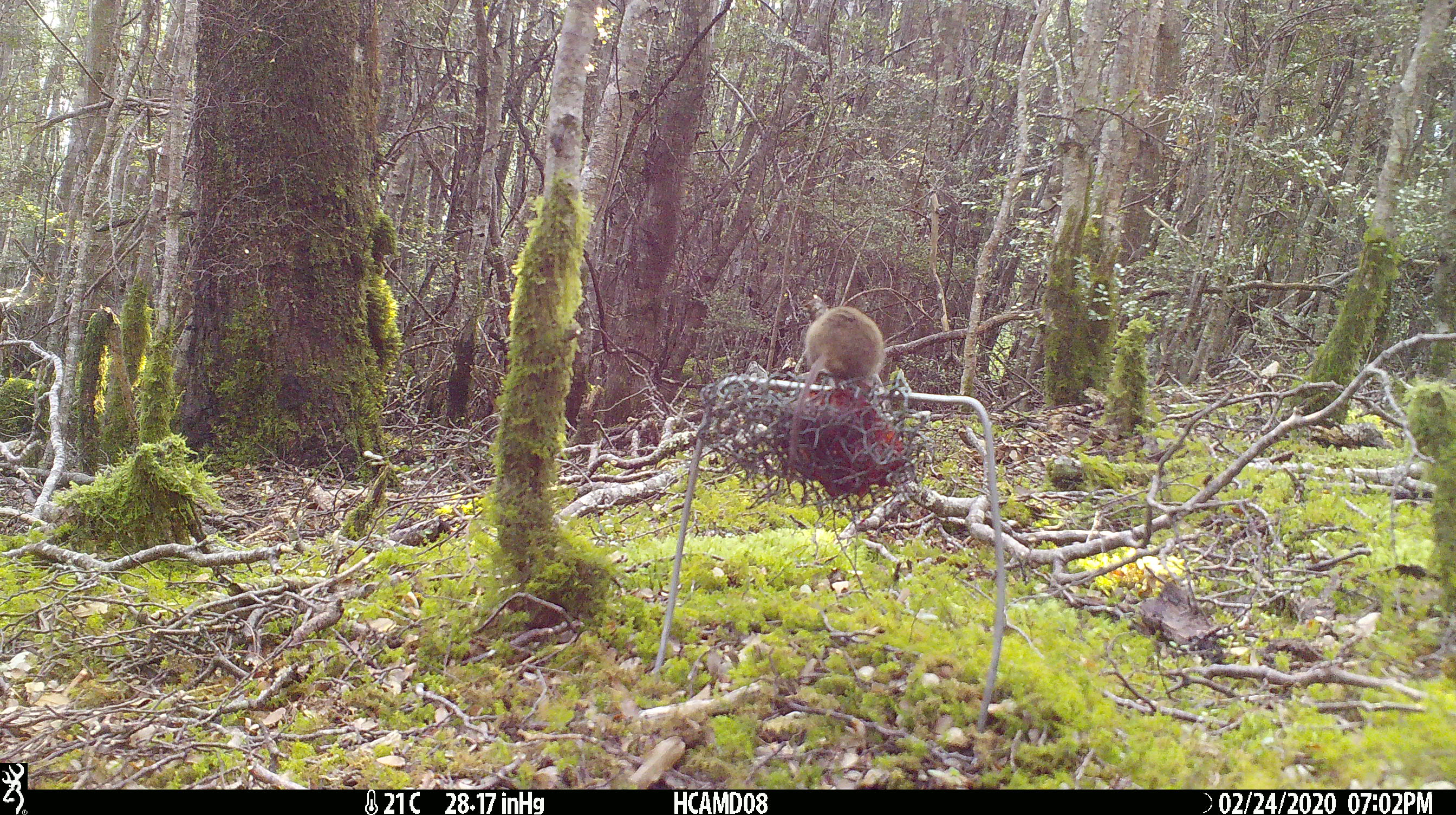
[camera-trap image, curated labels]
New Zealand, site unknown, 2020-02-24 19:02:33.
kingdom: Animalia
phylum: Chordata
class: Mammalia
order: Rodentia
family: Muridae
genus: Mus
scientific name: Mus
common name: mouse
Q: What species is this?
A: Mouse (Mus).